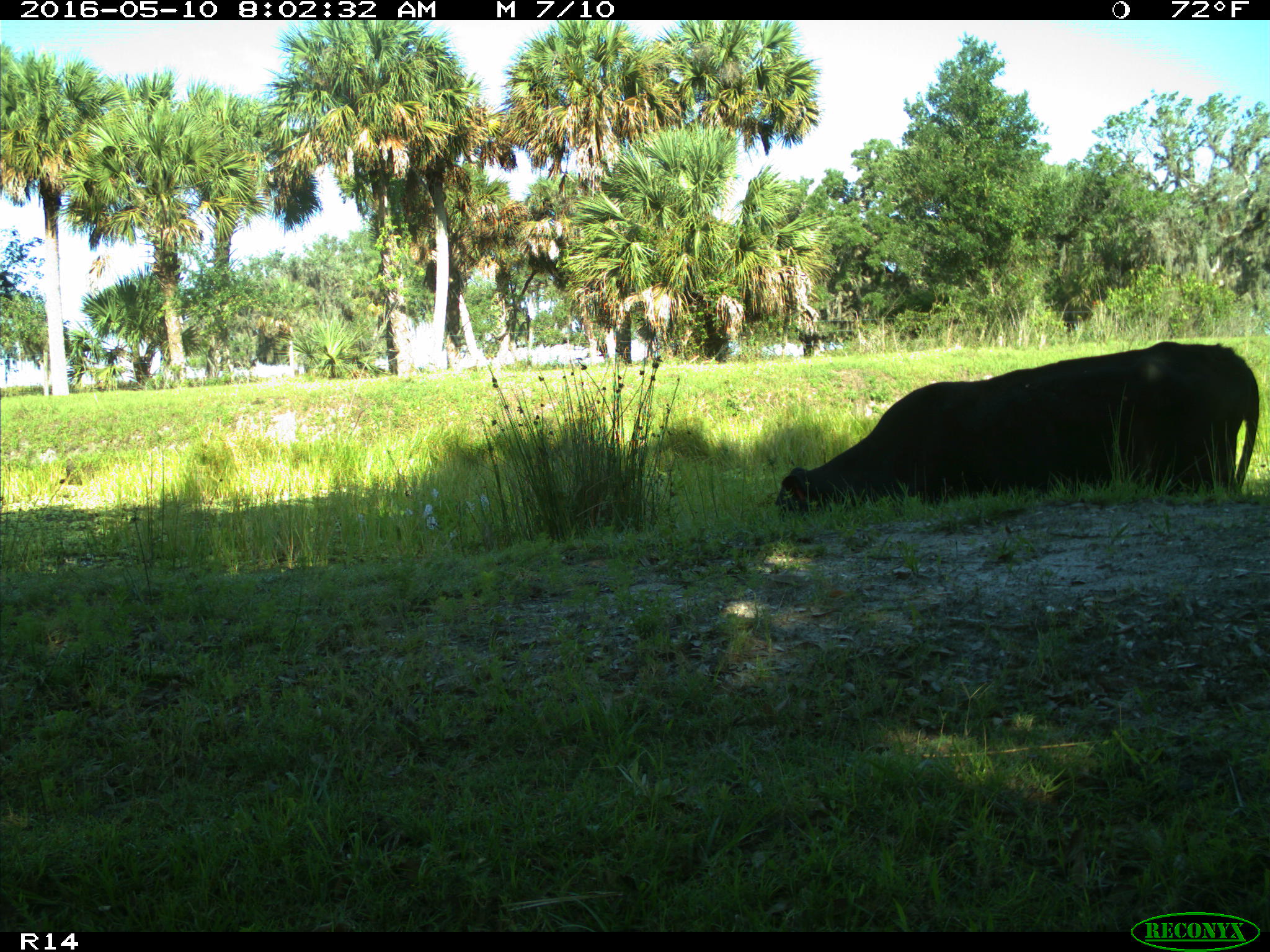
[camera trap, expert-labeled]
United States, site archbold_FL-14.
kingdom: Animalia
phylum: Chordata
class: Mammalia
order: Artiodactyla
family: Bovidae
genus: Bos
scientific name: Bos taurus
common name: domestic cow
Bos taurus (domestic cow).